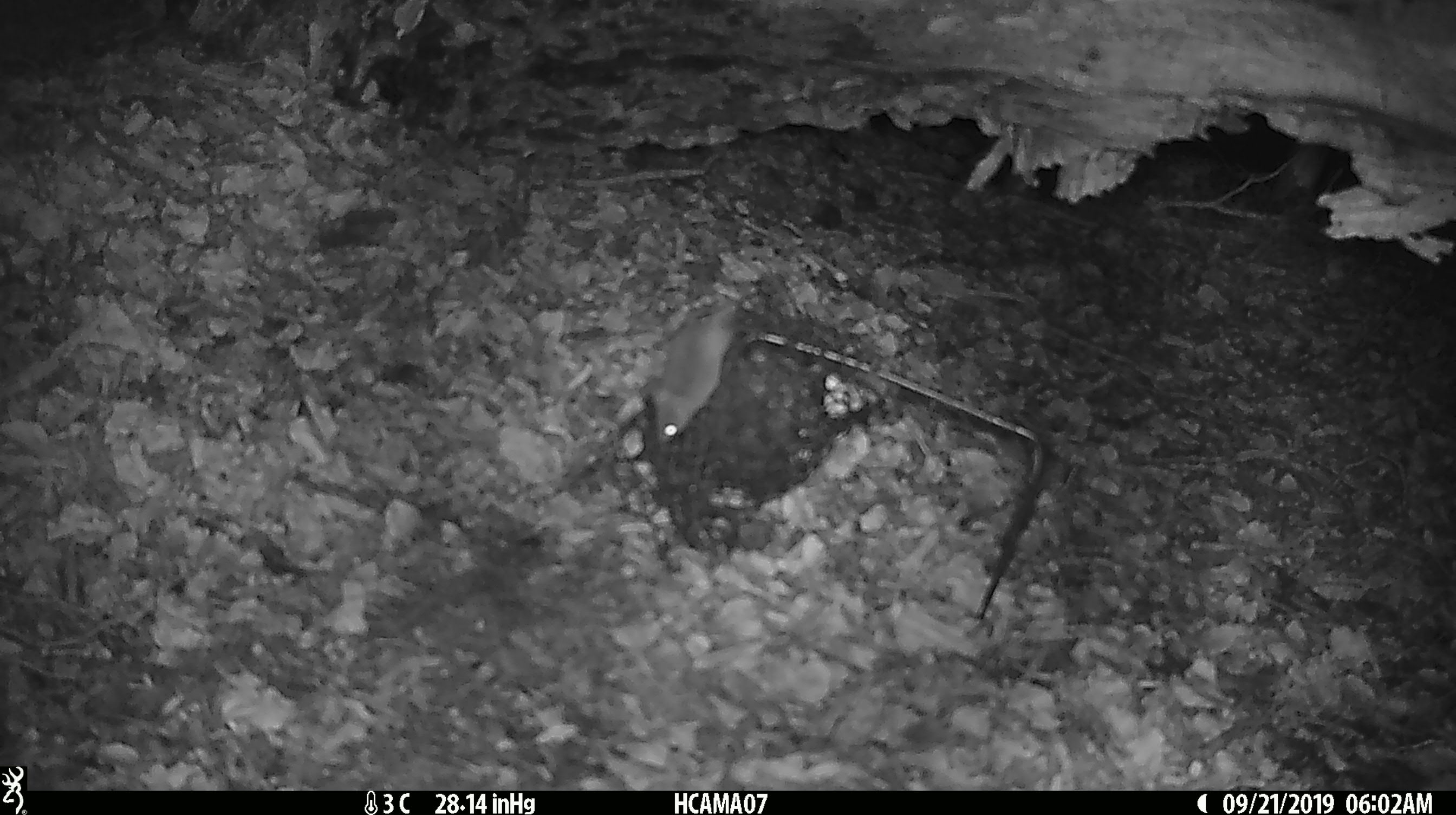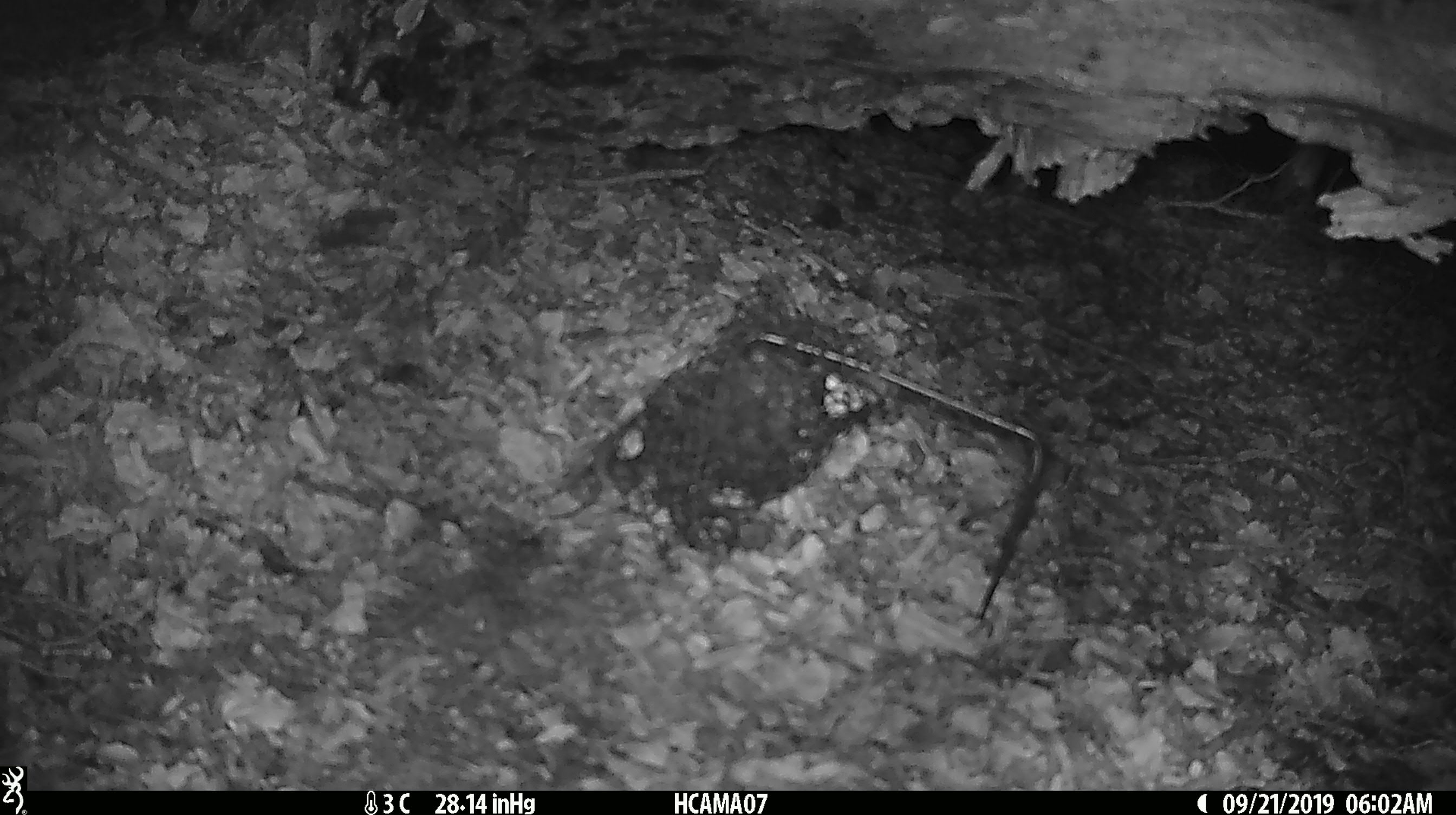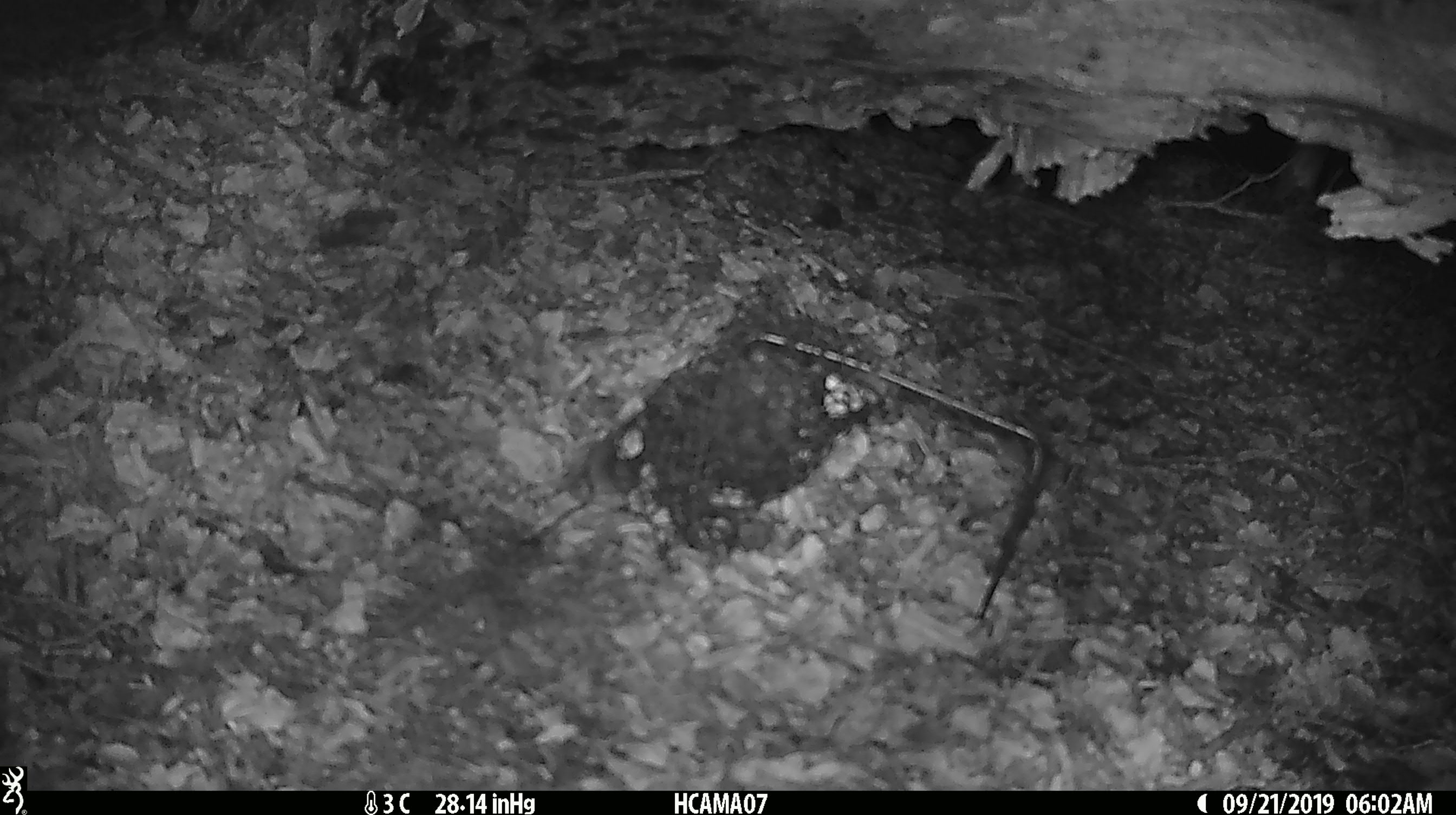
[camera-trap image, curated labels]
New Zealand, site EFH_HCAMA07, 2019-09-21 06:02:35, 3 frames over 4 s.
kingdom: Animalia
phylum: Chordata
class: Mammalia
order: Rodentia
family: Muridae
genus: Mus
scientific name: Mus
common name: mouse